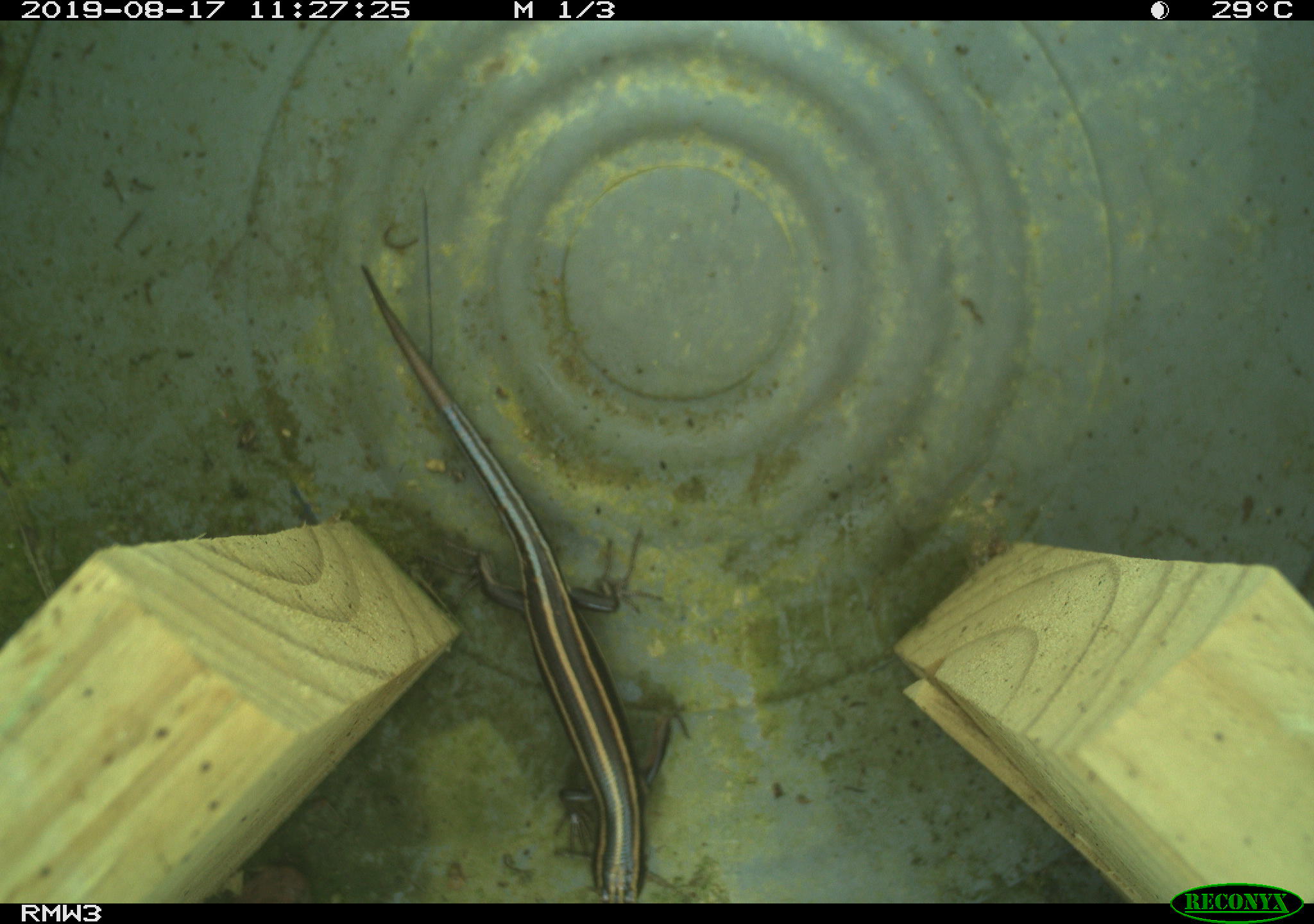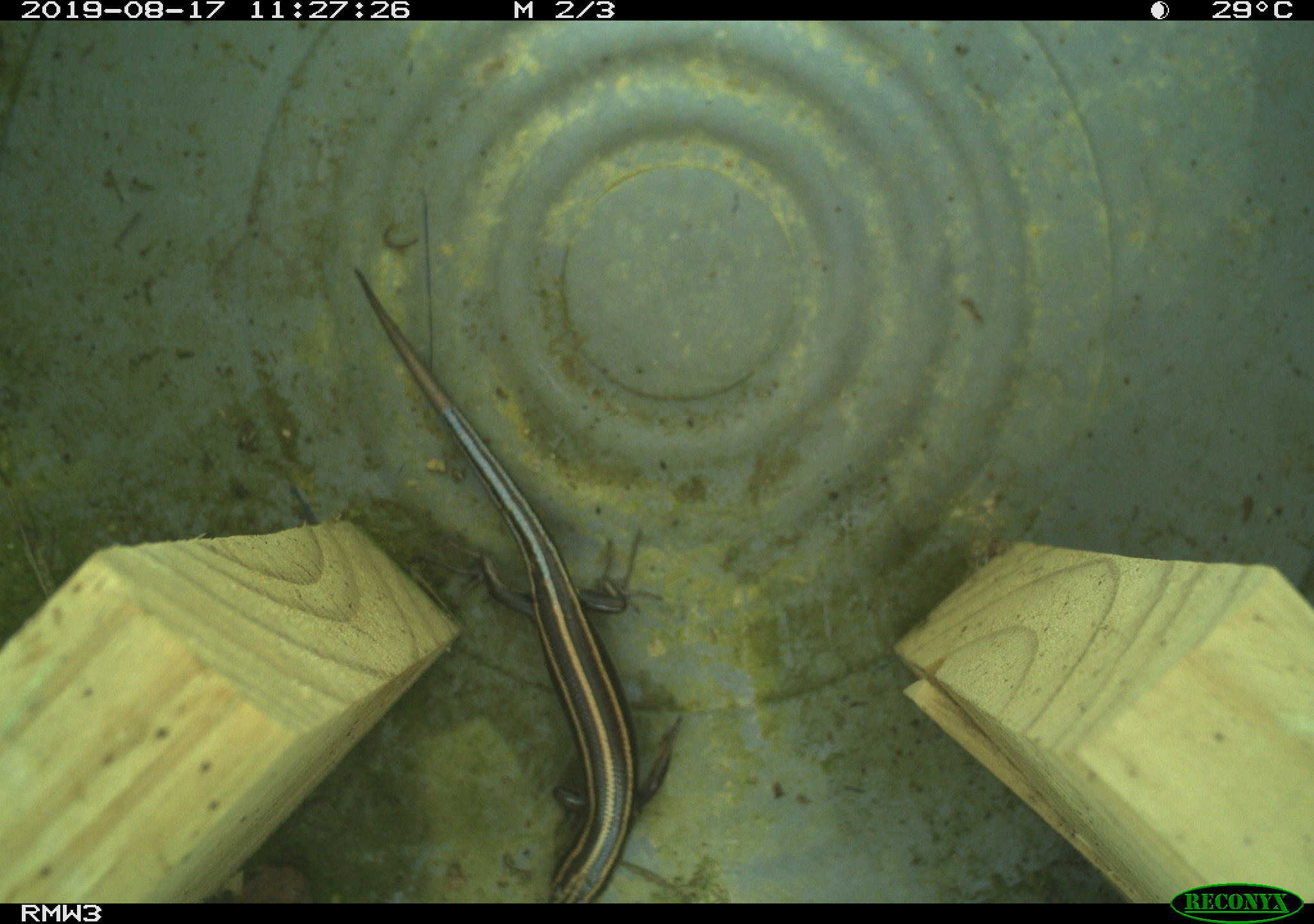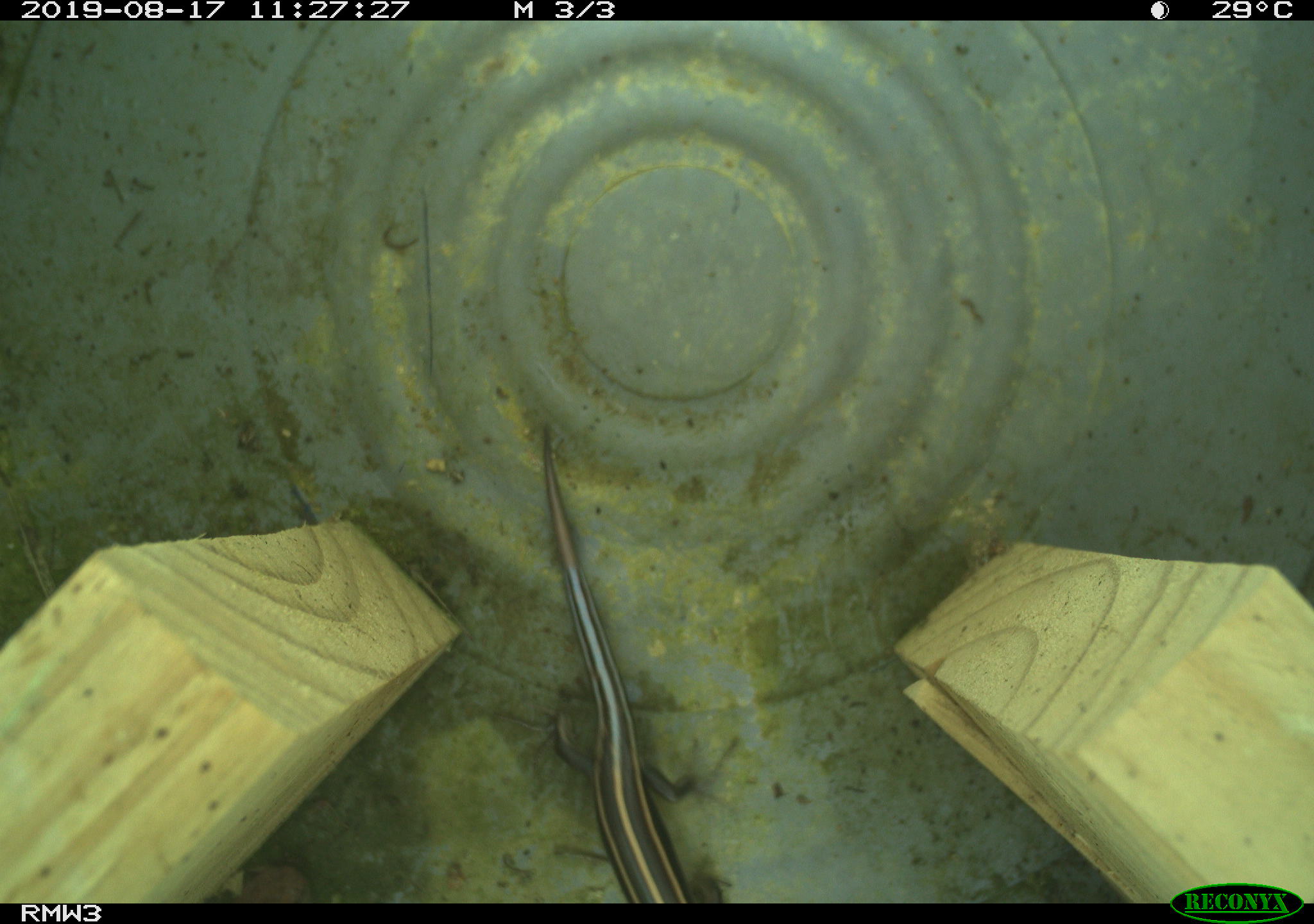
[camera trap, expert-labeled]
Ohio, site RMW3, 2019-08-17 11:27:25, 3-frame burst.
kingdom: Animalia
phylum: Chordata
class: Reptilia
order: Squamata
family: Scincidae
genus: Plestiodon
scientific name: Plestiodon fasciatus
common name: common five-lined skink